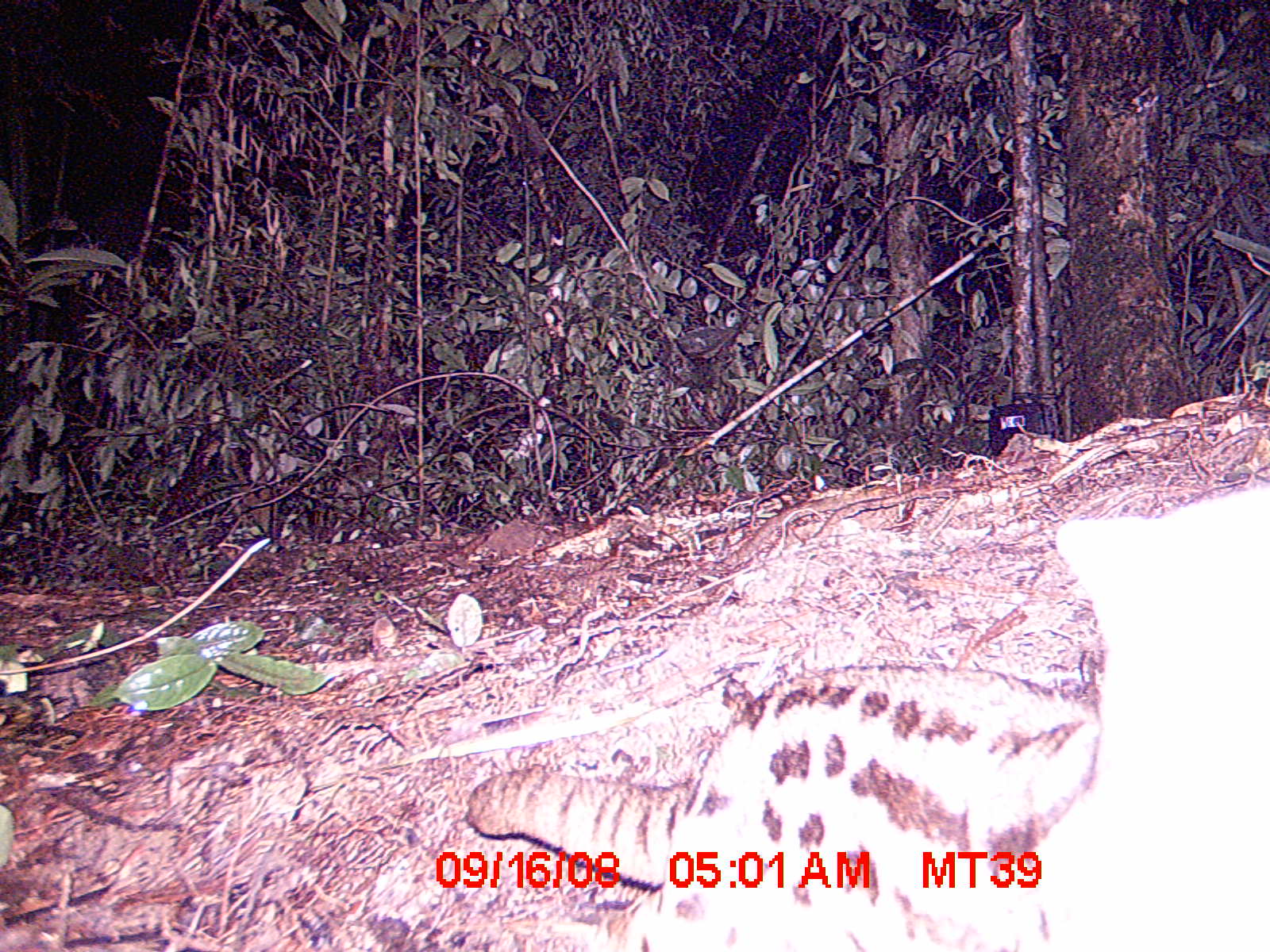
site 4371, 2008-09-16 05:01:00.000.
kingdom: Animalia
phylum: Chordata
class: Mammalia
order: Carnivora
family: Eupleridae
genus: Fossa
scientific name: Fossa fossana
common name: fanaloka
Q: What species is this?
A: Fossa fossana (fanaloka).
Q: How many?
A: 1.